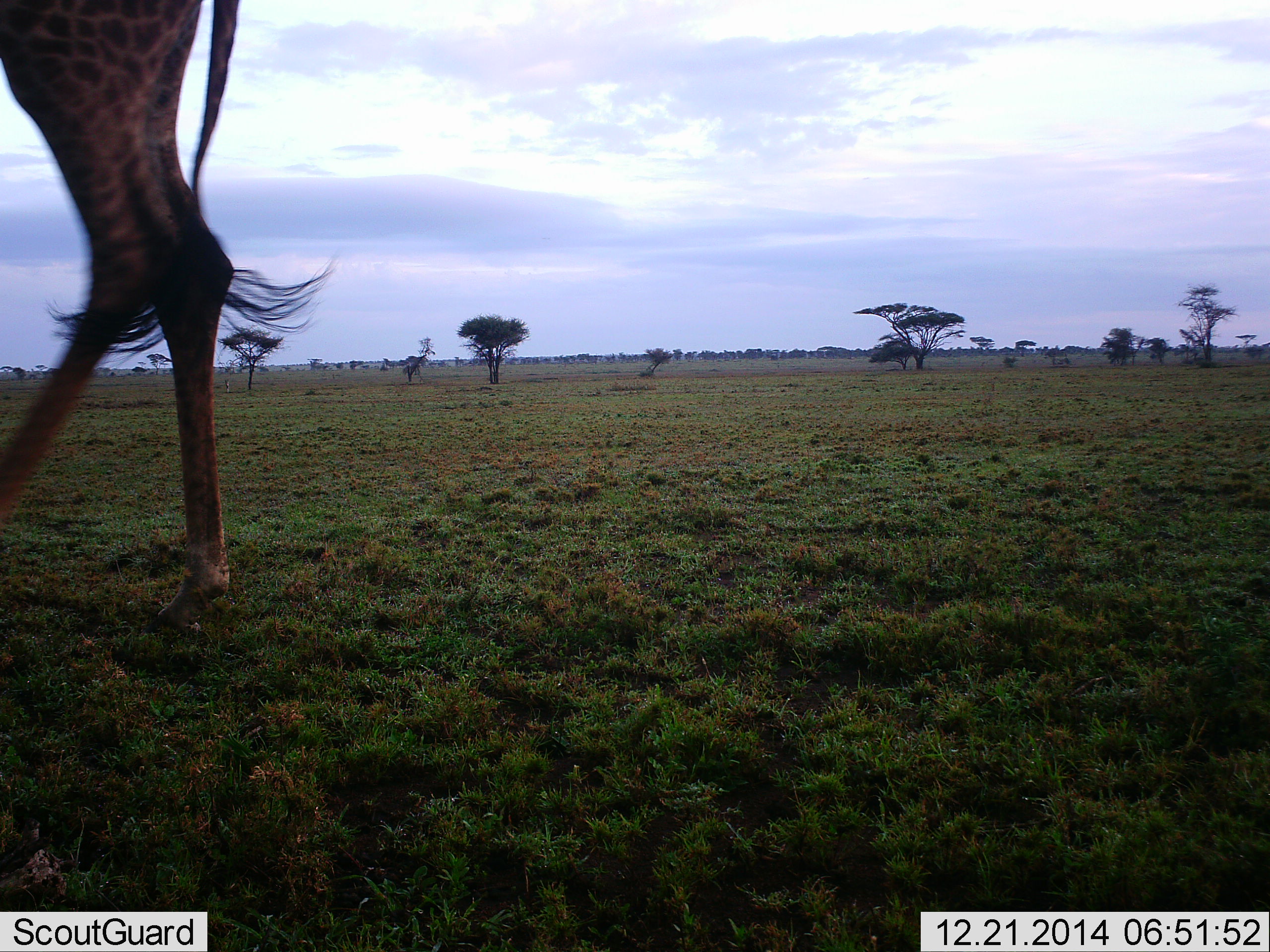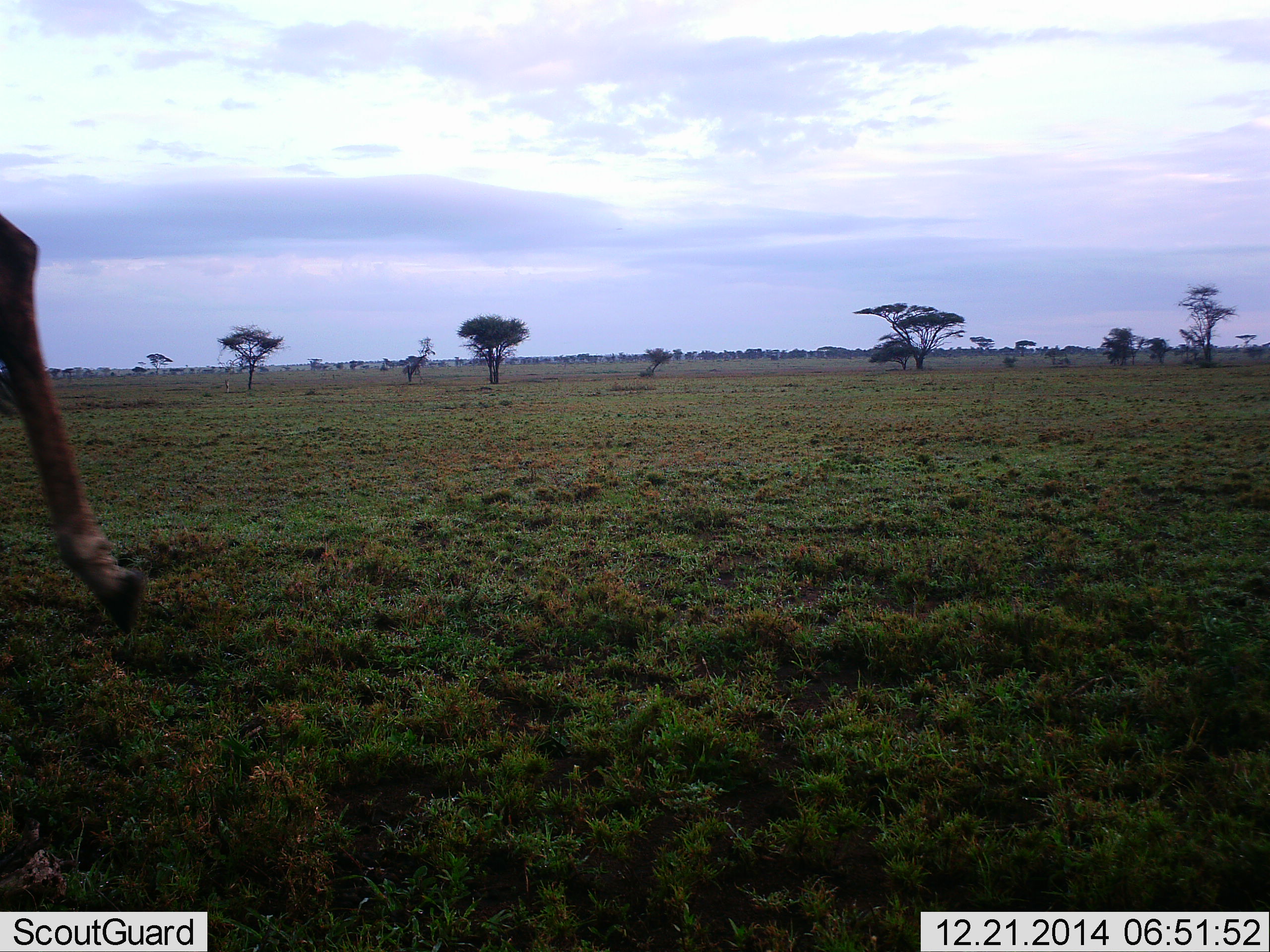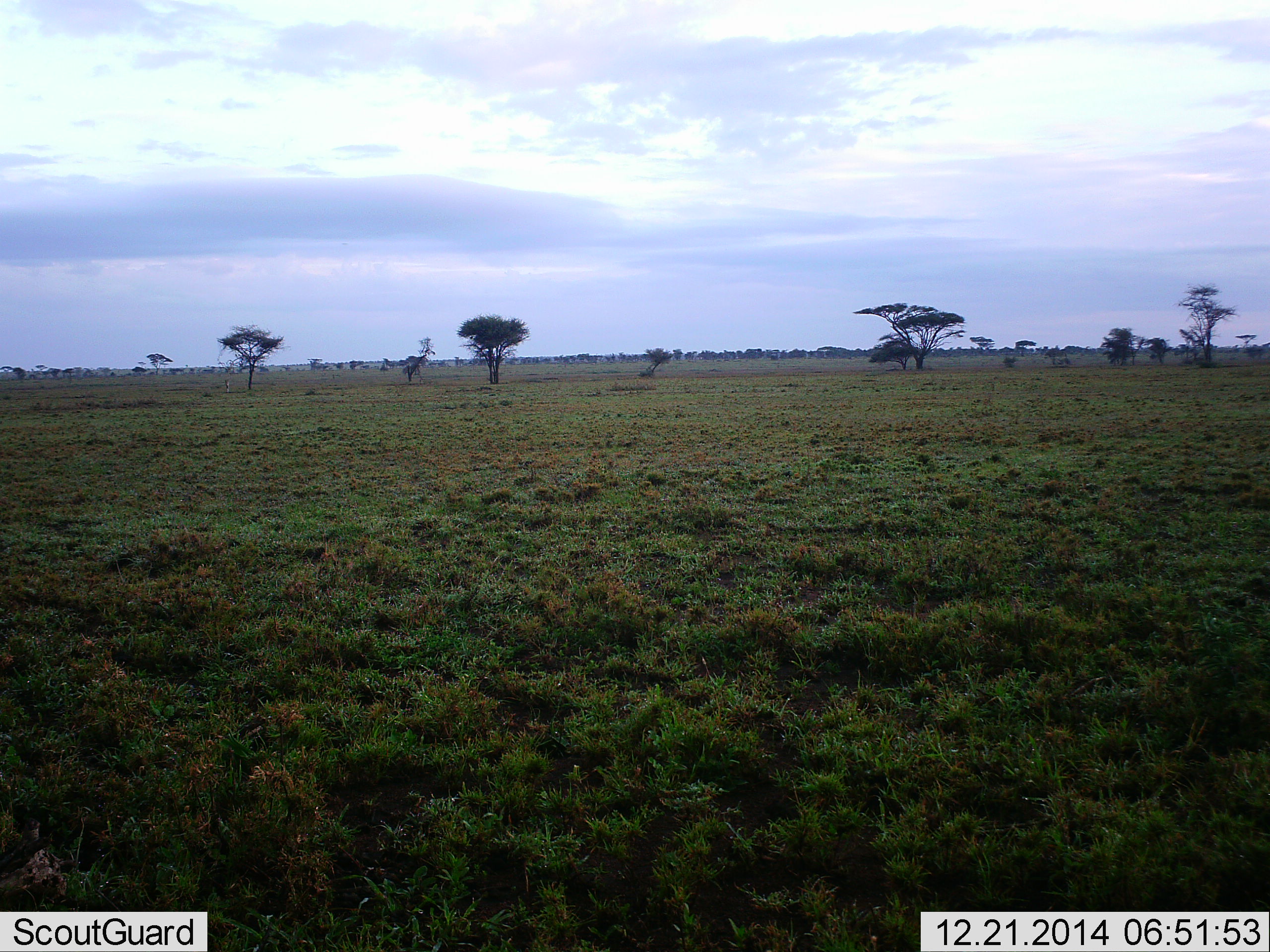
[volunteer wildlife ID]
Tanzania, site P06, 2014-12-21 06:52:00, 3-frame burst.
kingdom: Animalia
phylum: Chordata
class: Mammalia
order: Artiodactyla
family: Giraffidae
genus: Giraffa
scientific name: Giraffa camelopardalis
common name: giraffe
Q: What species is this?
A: Giraffe (Giraffa camelopardalis).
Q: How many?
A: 1.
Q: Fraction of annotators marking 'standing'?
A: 0%.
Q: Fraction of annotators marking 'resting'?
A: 0%.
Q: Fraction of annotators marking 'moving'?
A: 100%.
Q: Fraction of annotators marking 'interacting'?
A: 0%.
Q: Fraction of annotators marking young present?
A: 0%.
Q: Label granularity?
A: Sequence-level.